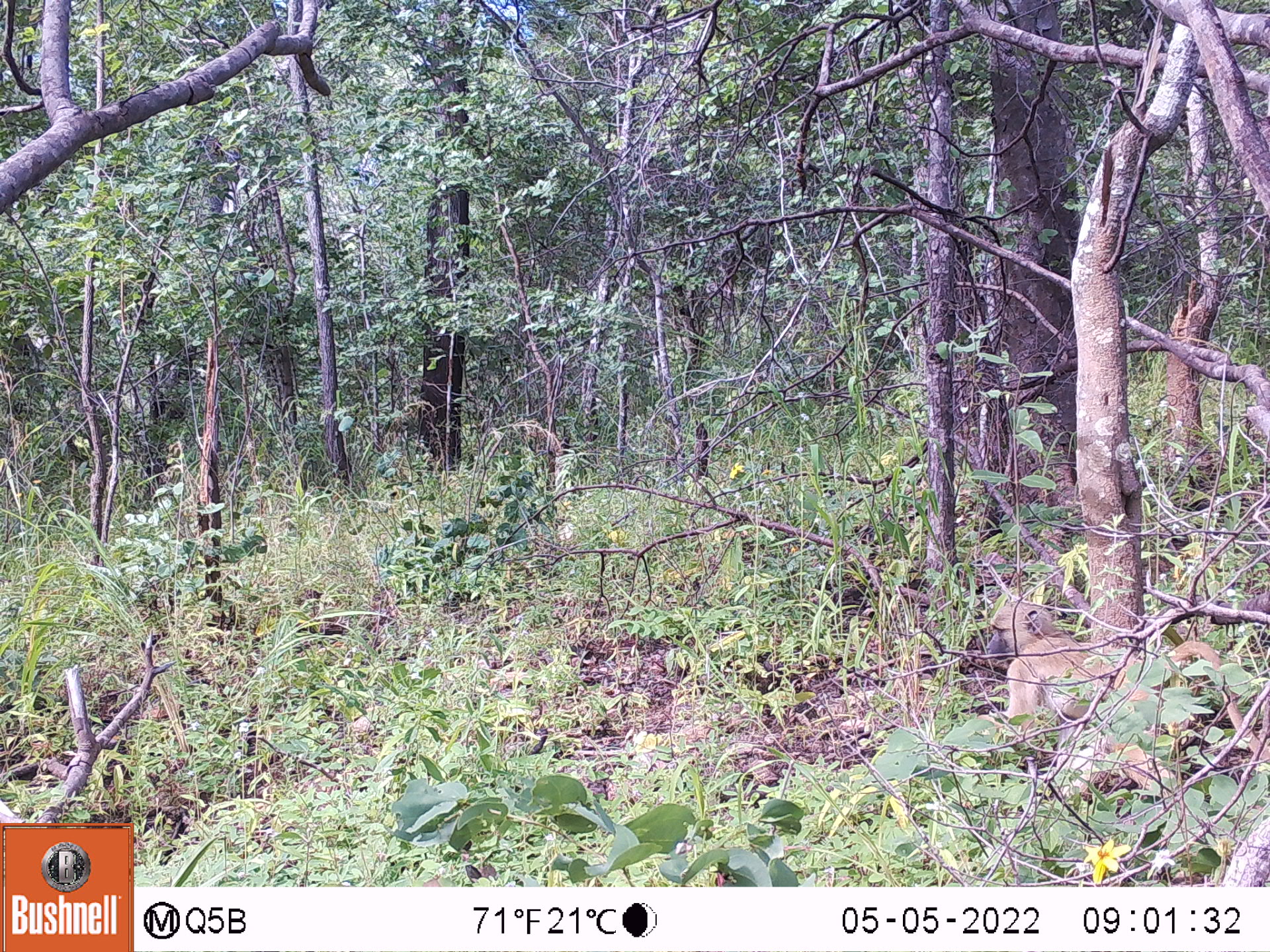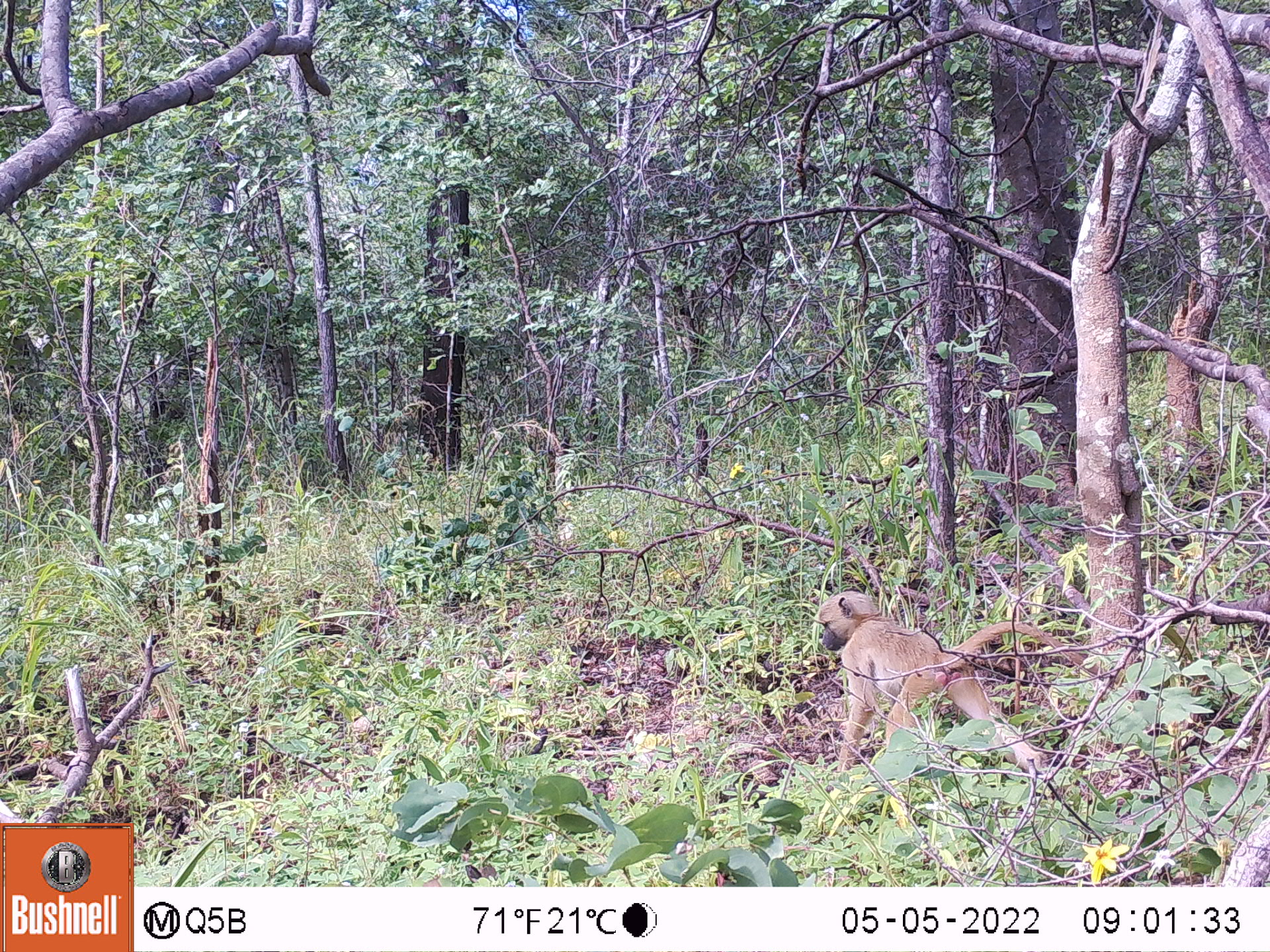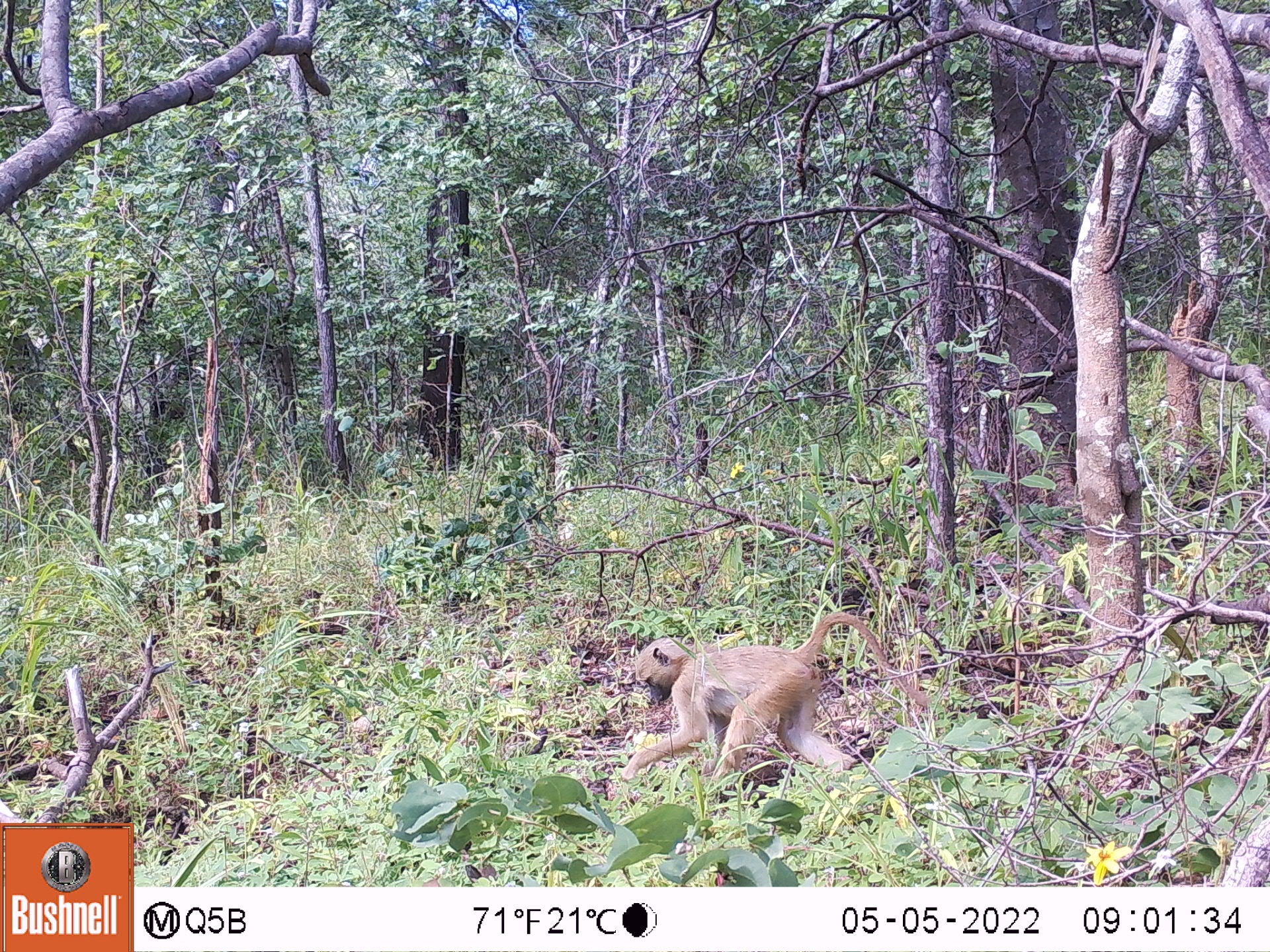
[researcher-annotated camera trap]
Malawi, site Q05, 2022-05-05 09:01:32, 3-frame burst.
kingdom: Animalia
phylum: Chordata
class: Mammalia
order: Primates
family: Cercopithecidae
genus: Papio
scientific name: Papio cynocephalus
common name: yellow baboon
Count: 1.